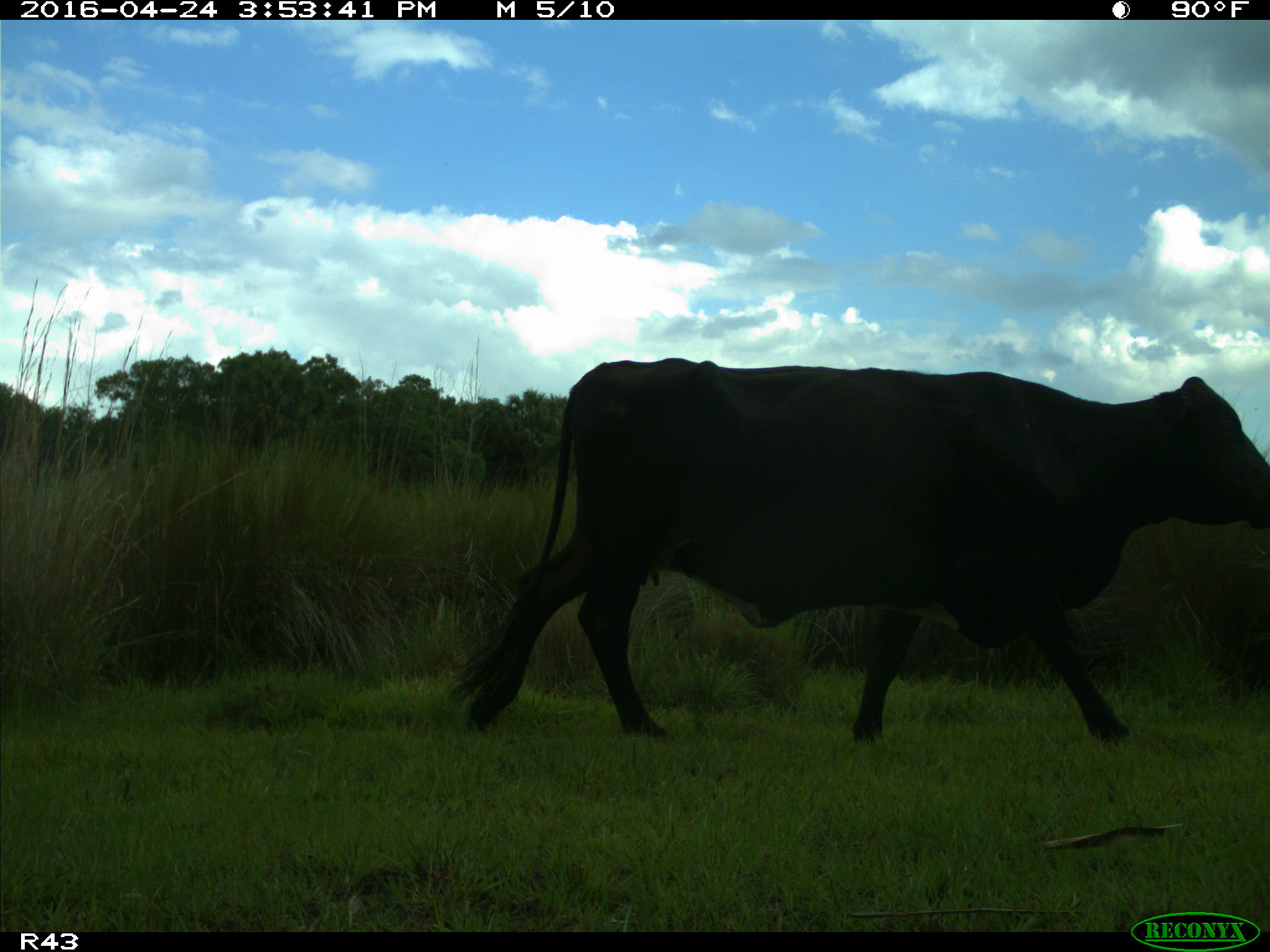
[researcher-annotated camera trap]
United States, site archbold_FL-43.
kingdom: Animalia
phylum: Chordata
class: Mammalia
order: Artiodactyla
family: Bovidae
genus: Bos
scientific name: Bos taurus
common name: domestic cow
Bos taurus (domestic cow).